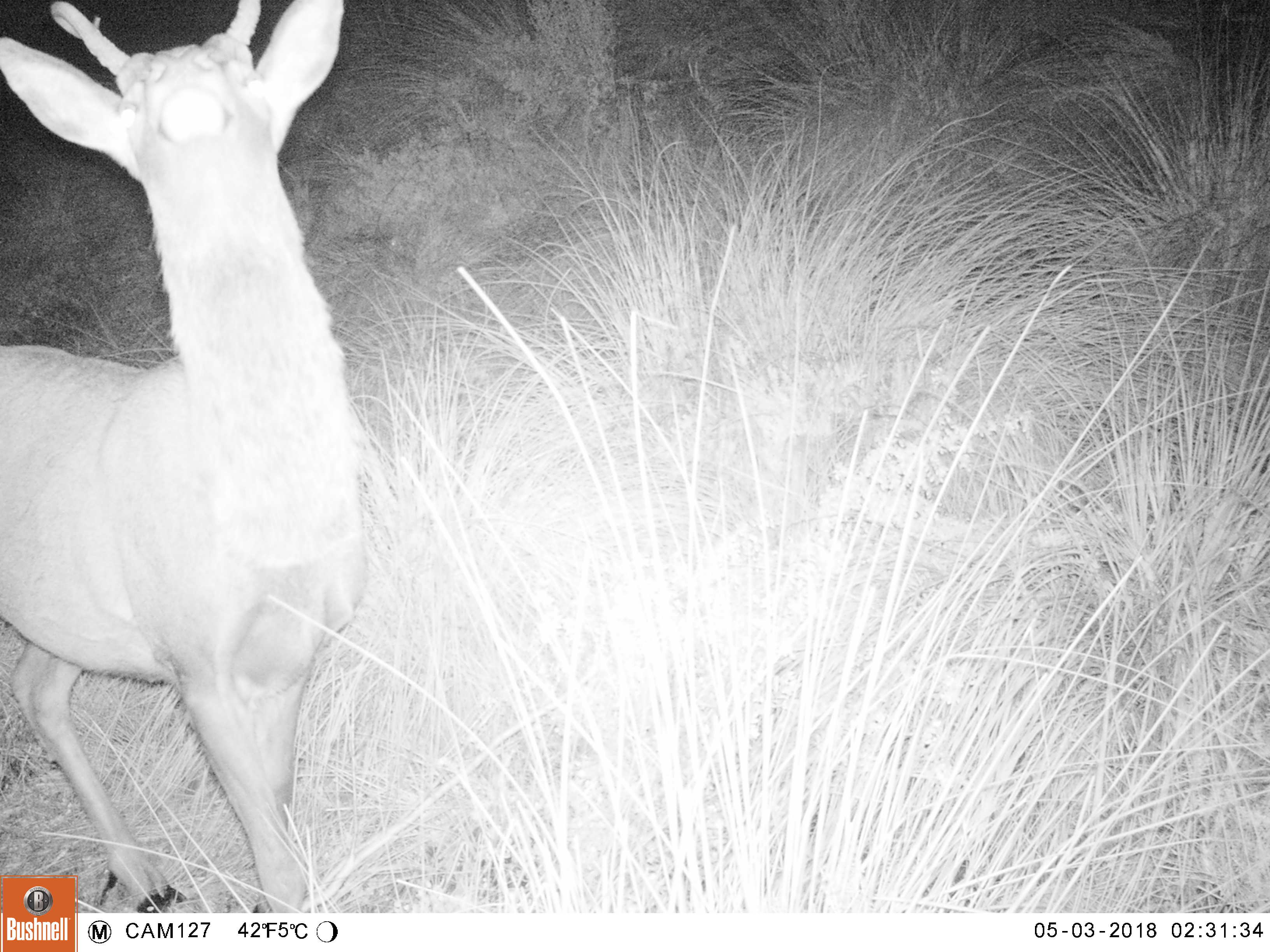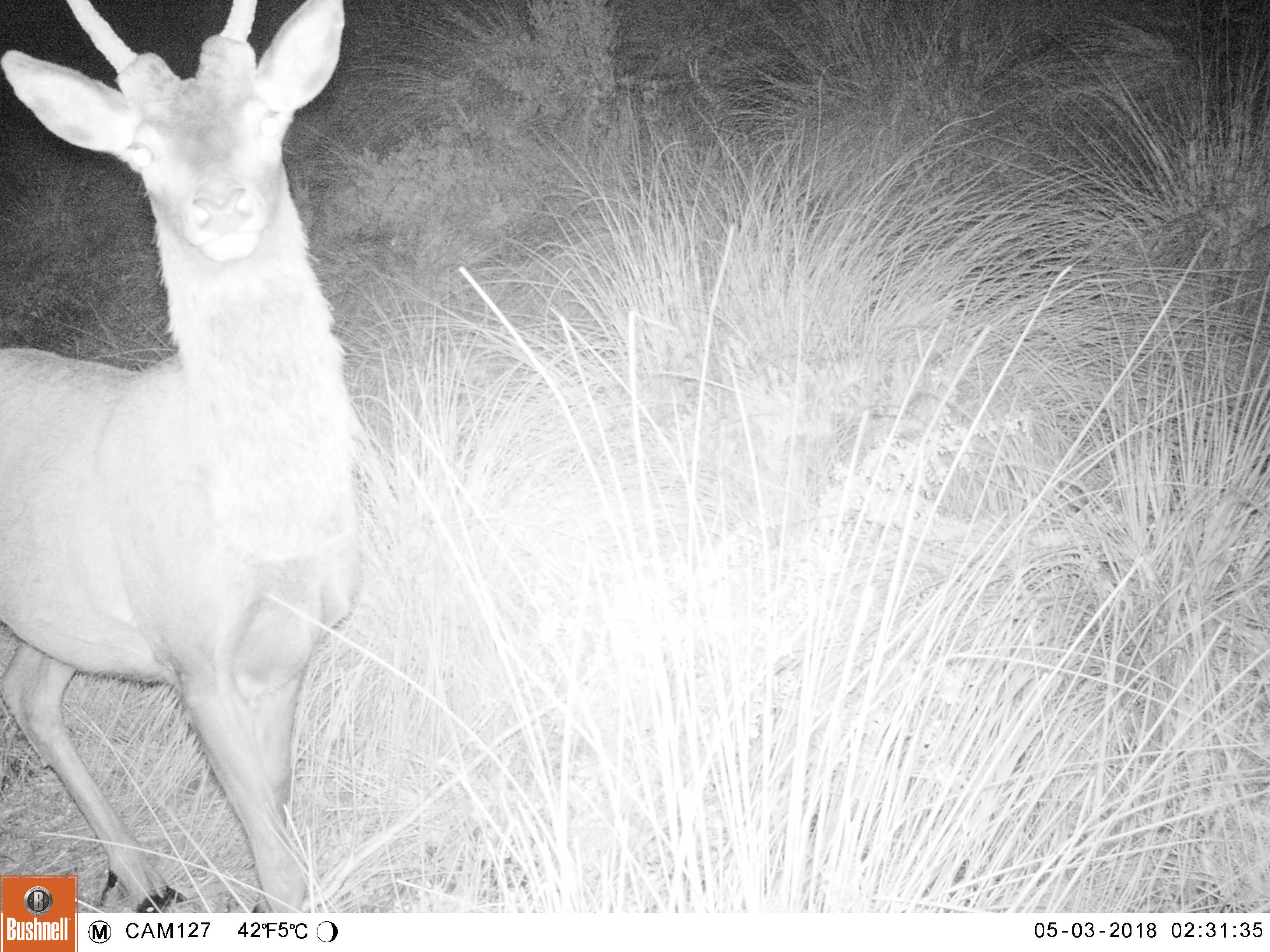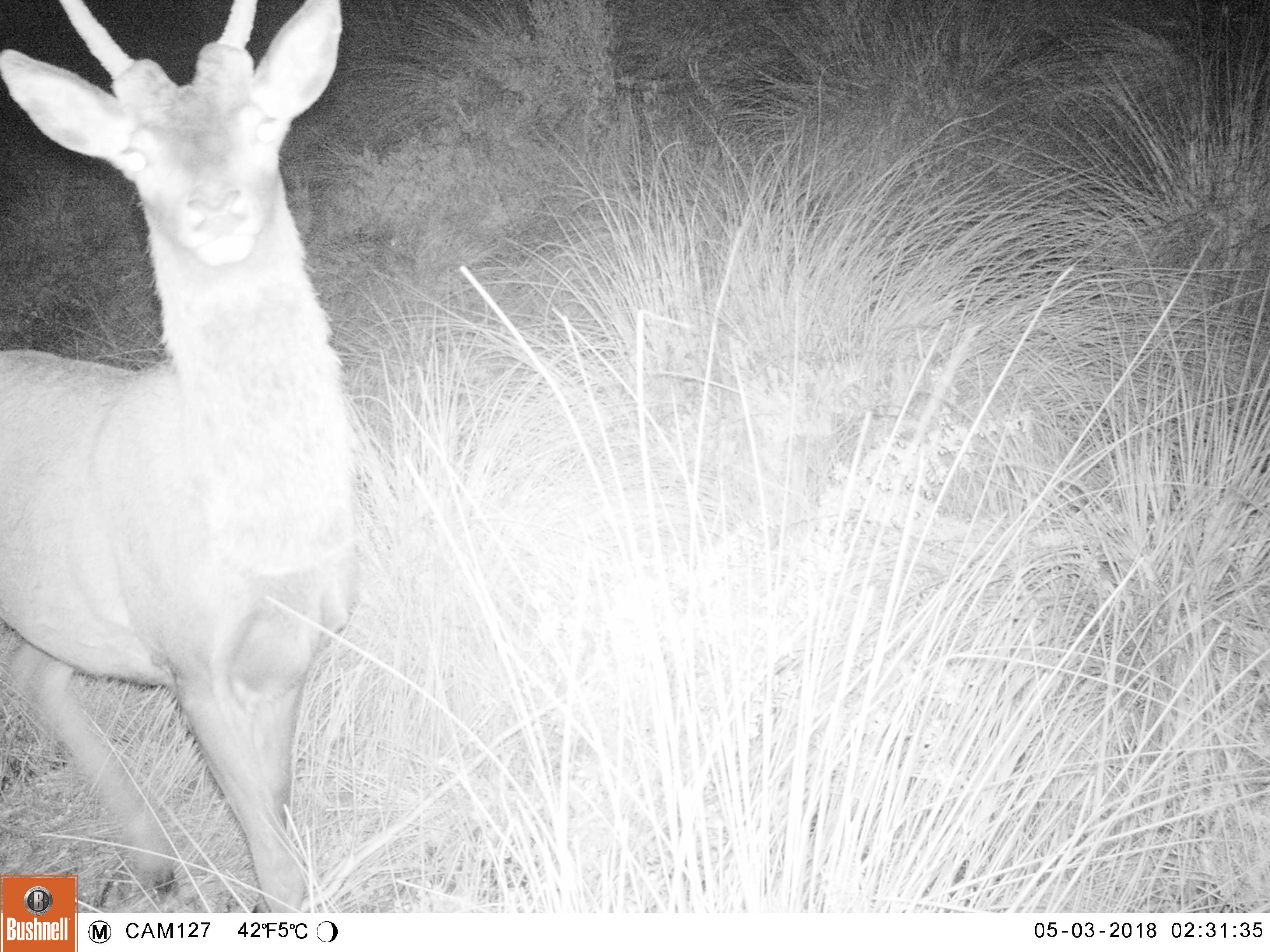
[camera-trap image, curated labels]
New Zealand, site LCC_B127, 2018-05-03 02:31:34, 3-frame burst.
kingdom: Animalia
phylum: Chordata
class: Mammalia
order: Artiodactyla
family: Cervidae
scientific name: Cervidae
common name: deer